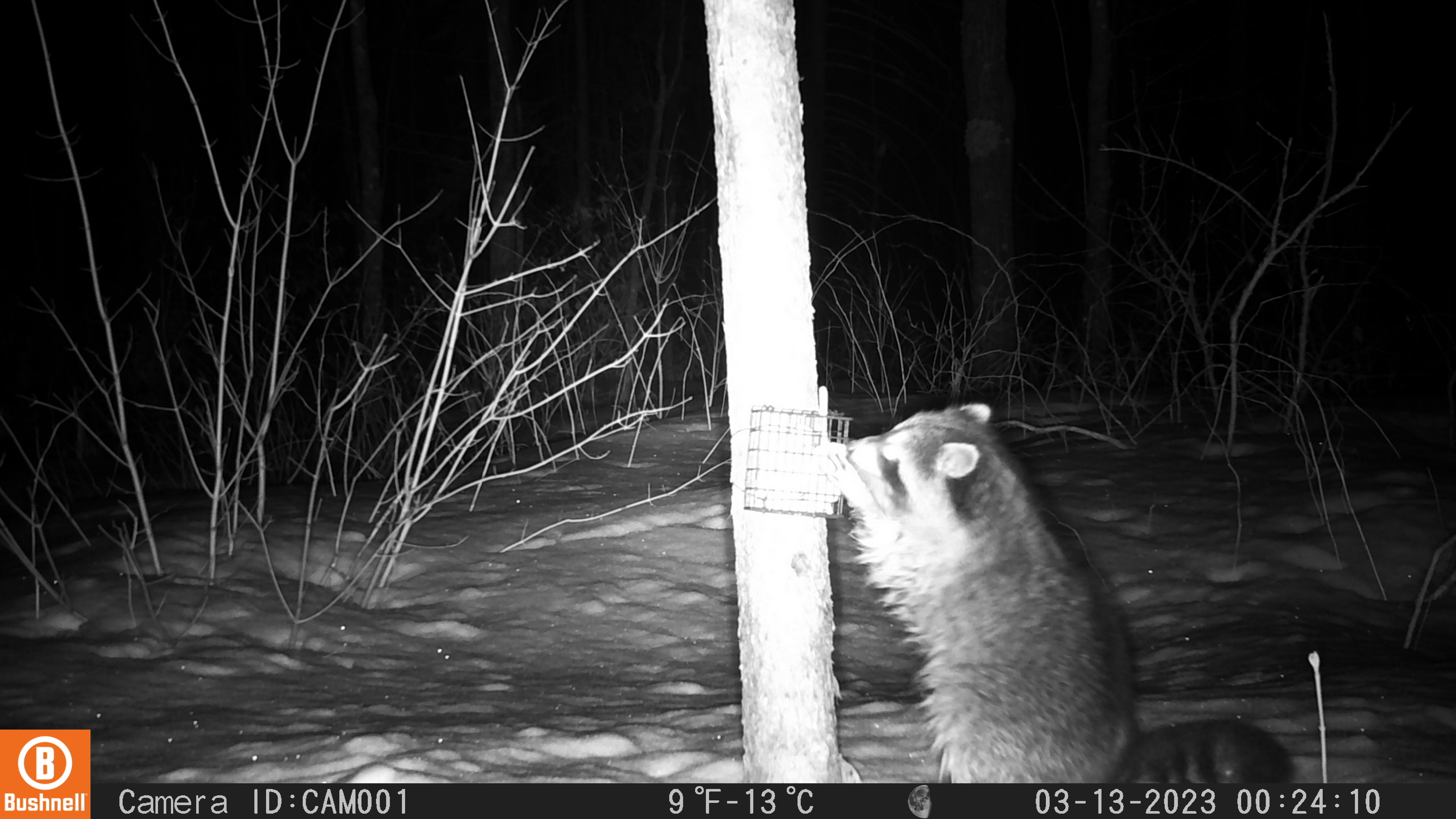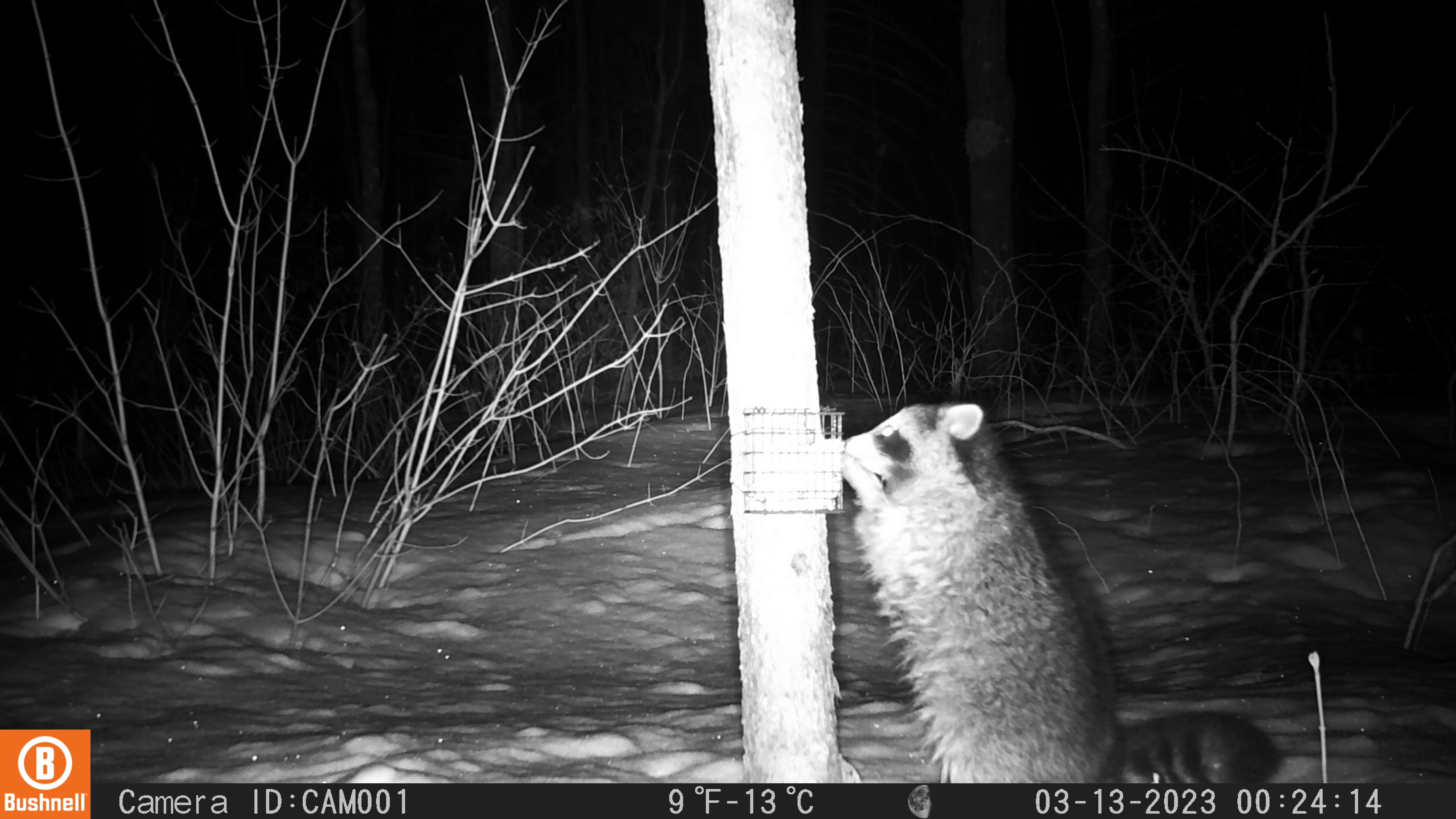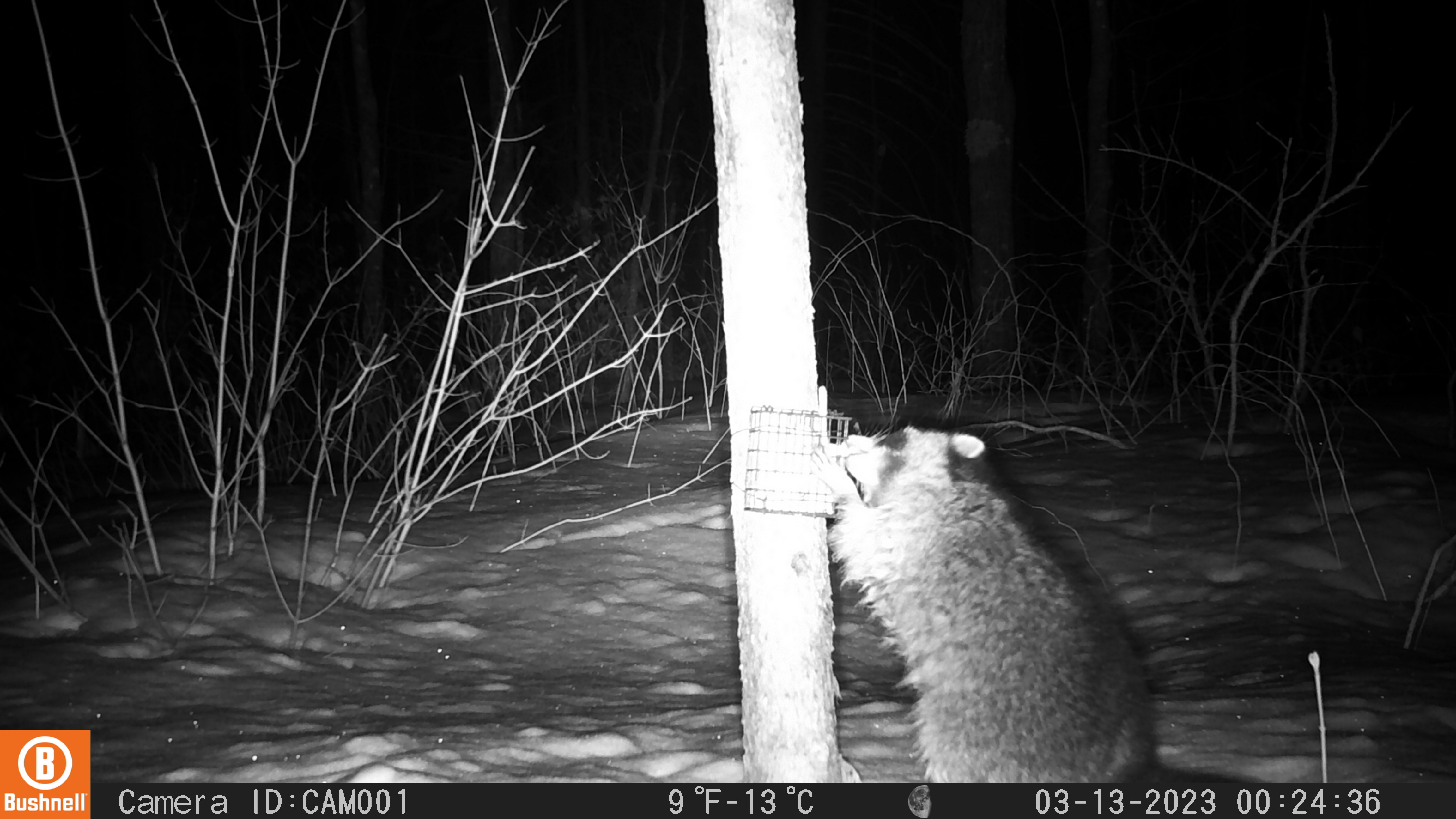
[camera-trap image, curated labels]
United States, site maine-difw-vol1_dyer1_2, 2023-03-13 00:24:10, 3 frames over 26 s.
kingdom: Animalia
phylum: Chordata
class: Mammalia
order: Carnivora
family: Procyonidae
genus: Procyon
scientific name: Procyon lotor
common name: raccoon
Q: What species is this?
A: Raccoon (Procyon lotor).